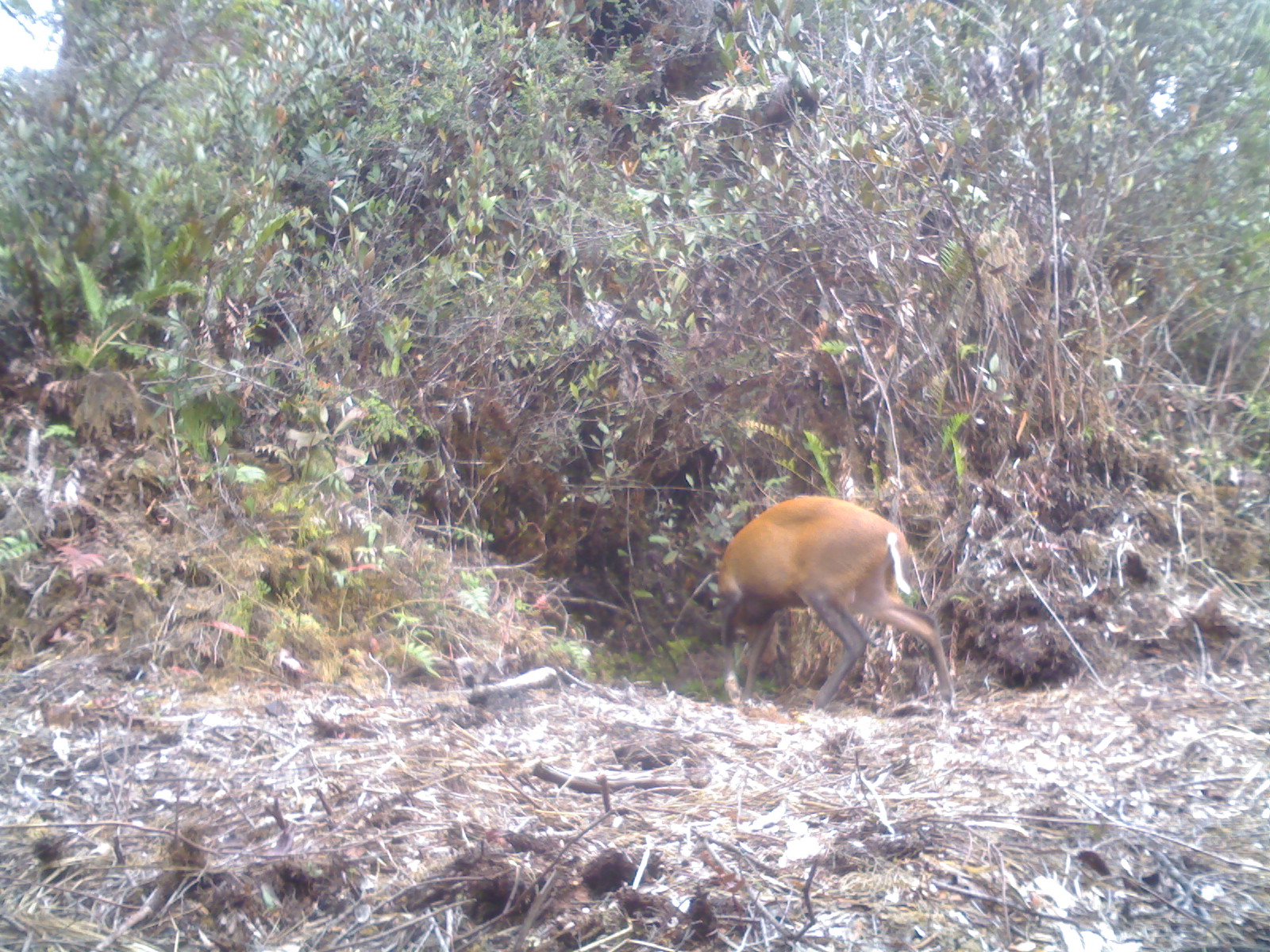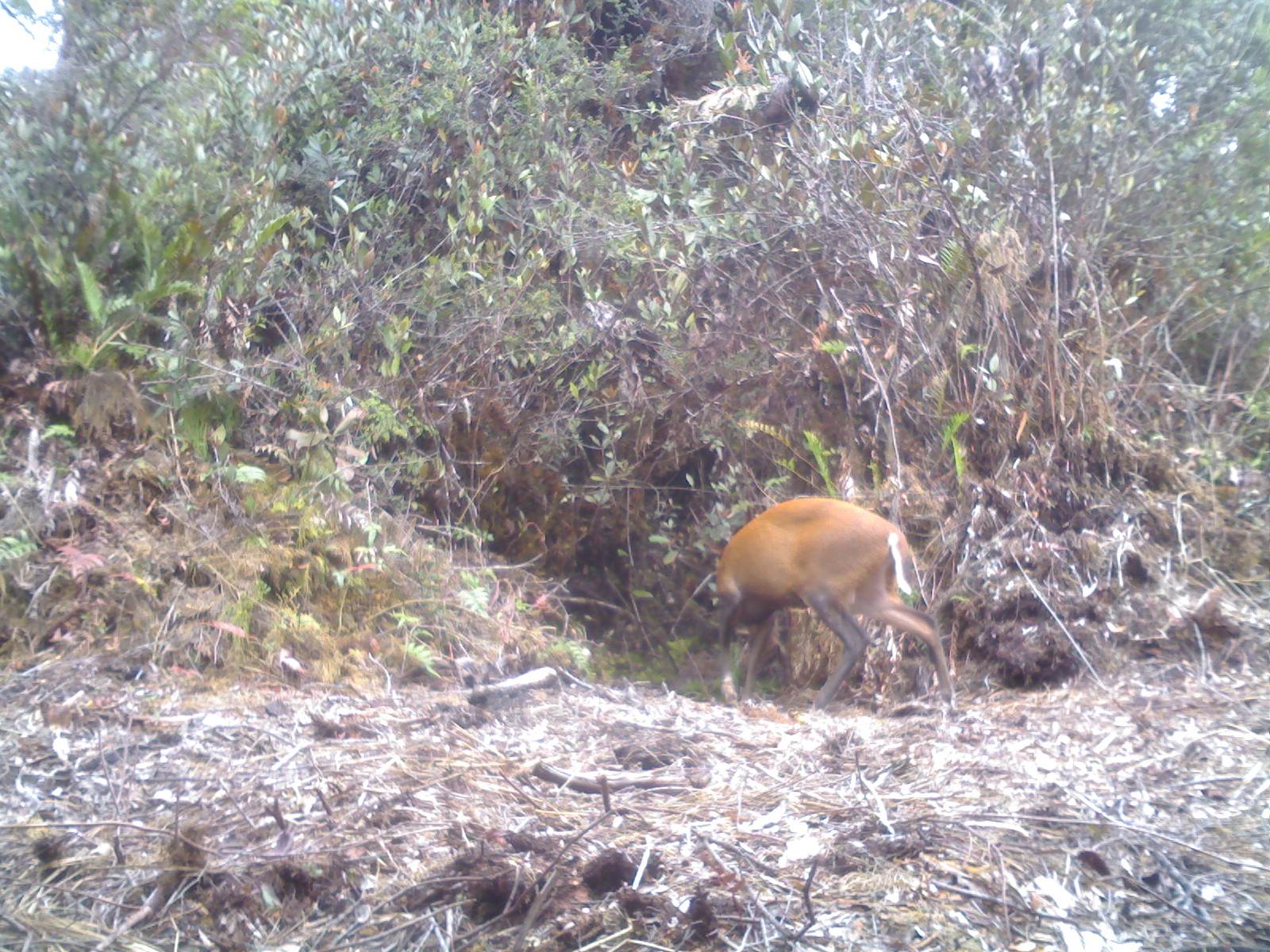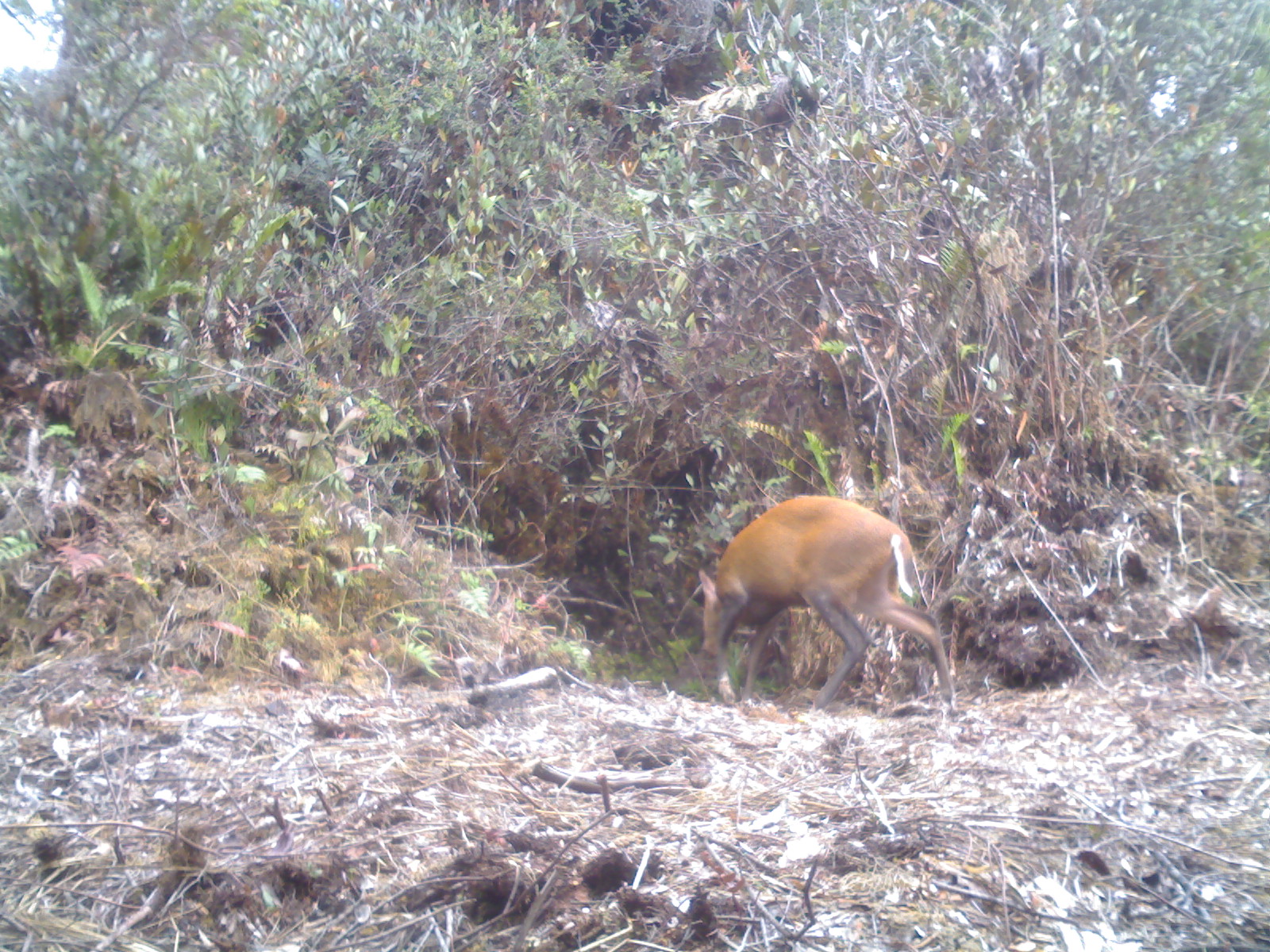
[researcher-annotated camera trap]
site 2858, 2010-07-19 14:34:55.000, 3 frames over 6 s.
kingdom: Animalia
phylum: Chordata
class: Mammalia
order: Artiodactyla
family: Cervidae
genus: Muntiacus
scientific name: Muntiacus muntjak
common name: southern red muntjac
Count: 1.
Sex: male.